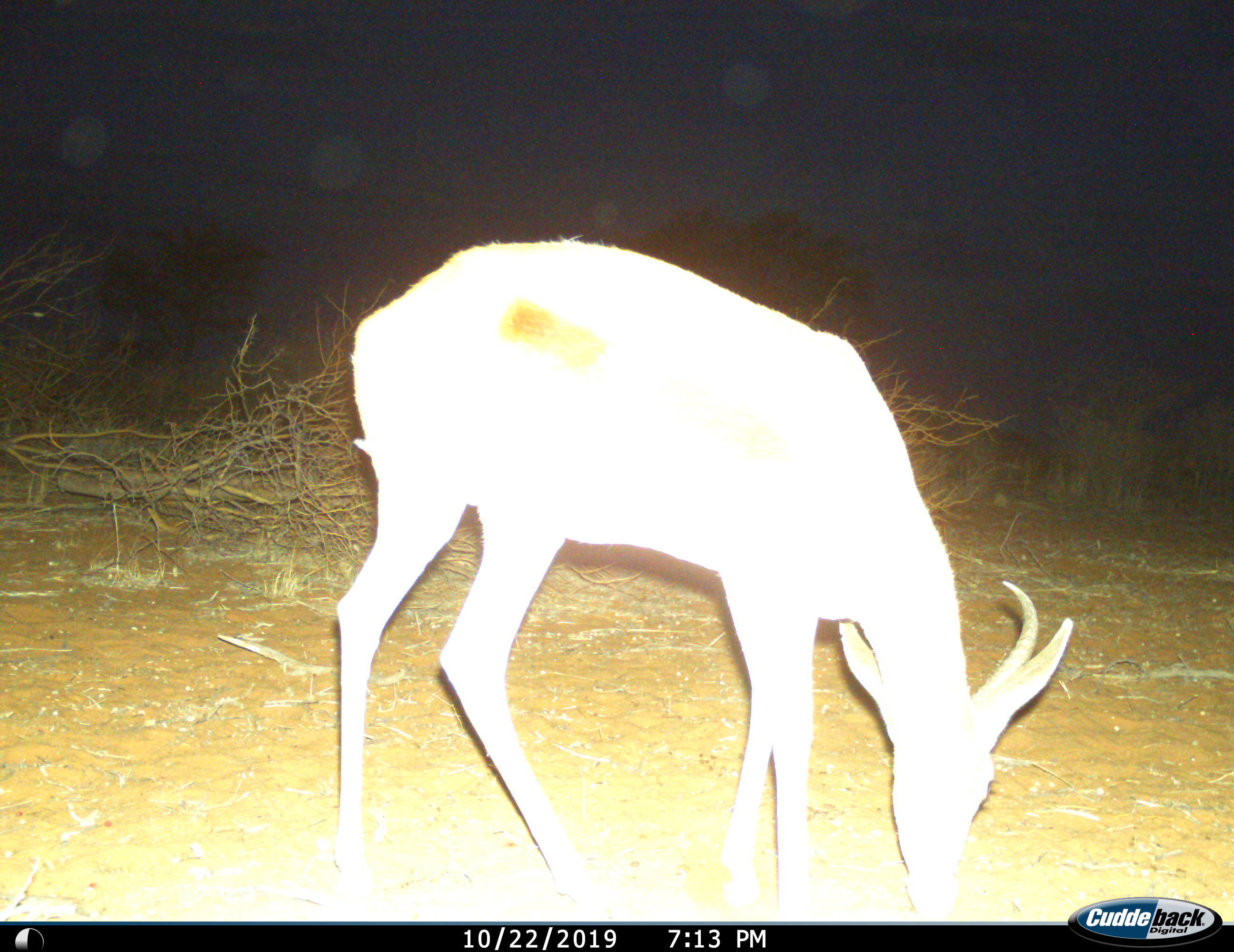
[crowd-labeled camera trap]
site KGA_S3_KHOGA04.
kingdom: Animalia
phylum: Chordata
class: Mammalia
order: Artiodactyla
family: Bovidae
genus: Antidorcas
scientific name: Antidorcas marsupialis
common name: springbok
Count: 1.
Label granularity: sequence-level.